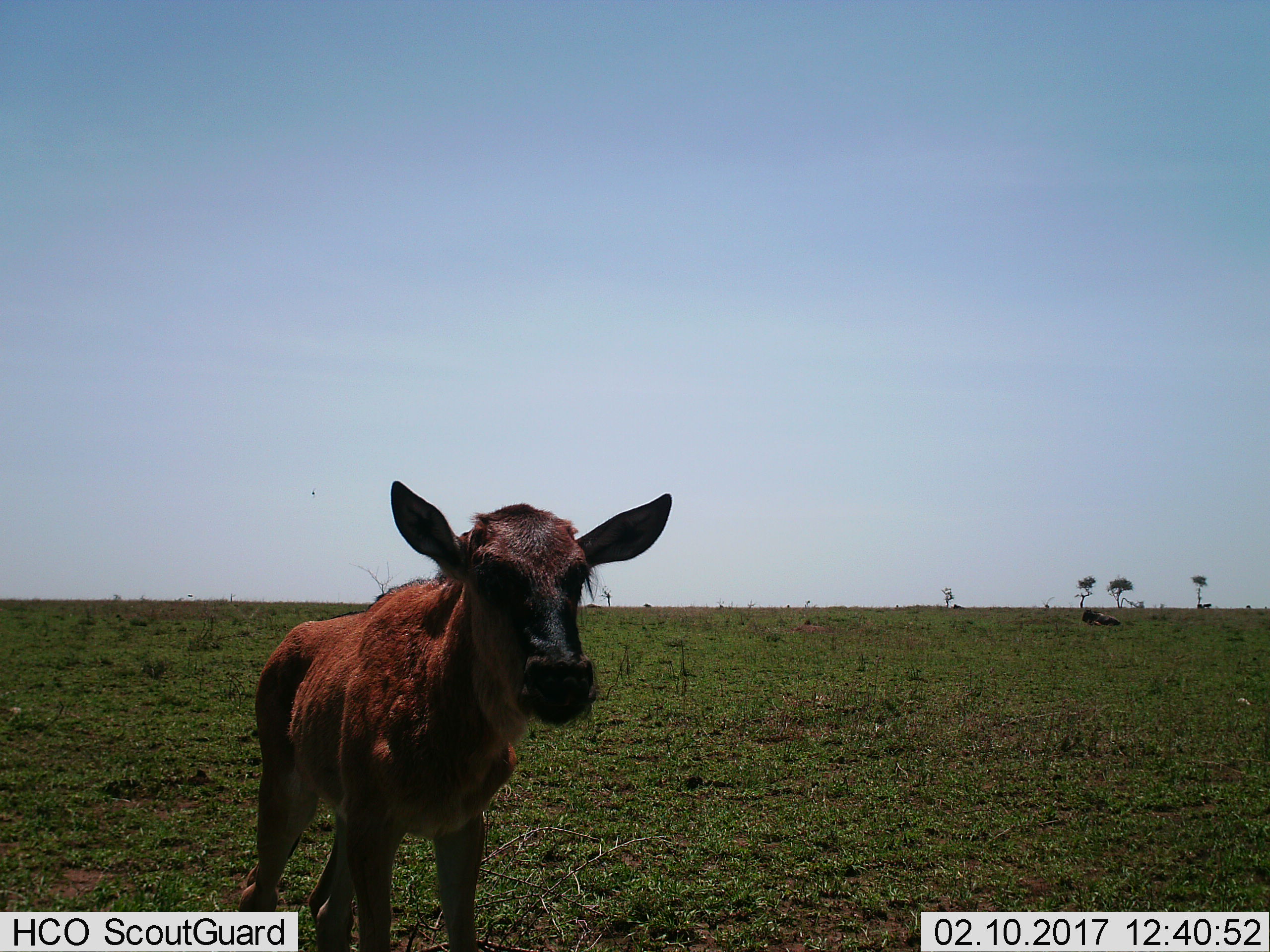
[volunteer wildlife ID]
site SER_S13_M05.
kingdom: Animalia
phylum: Chordata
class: Mammalia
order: Artiodactyla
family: Bovidae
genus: Bos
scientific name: Bos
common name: cattle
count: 1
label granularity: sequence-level